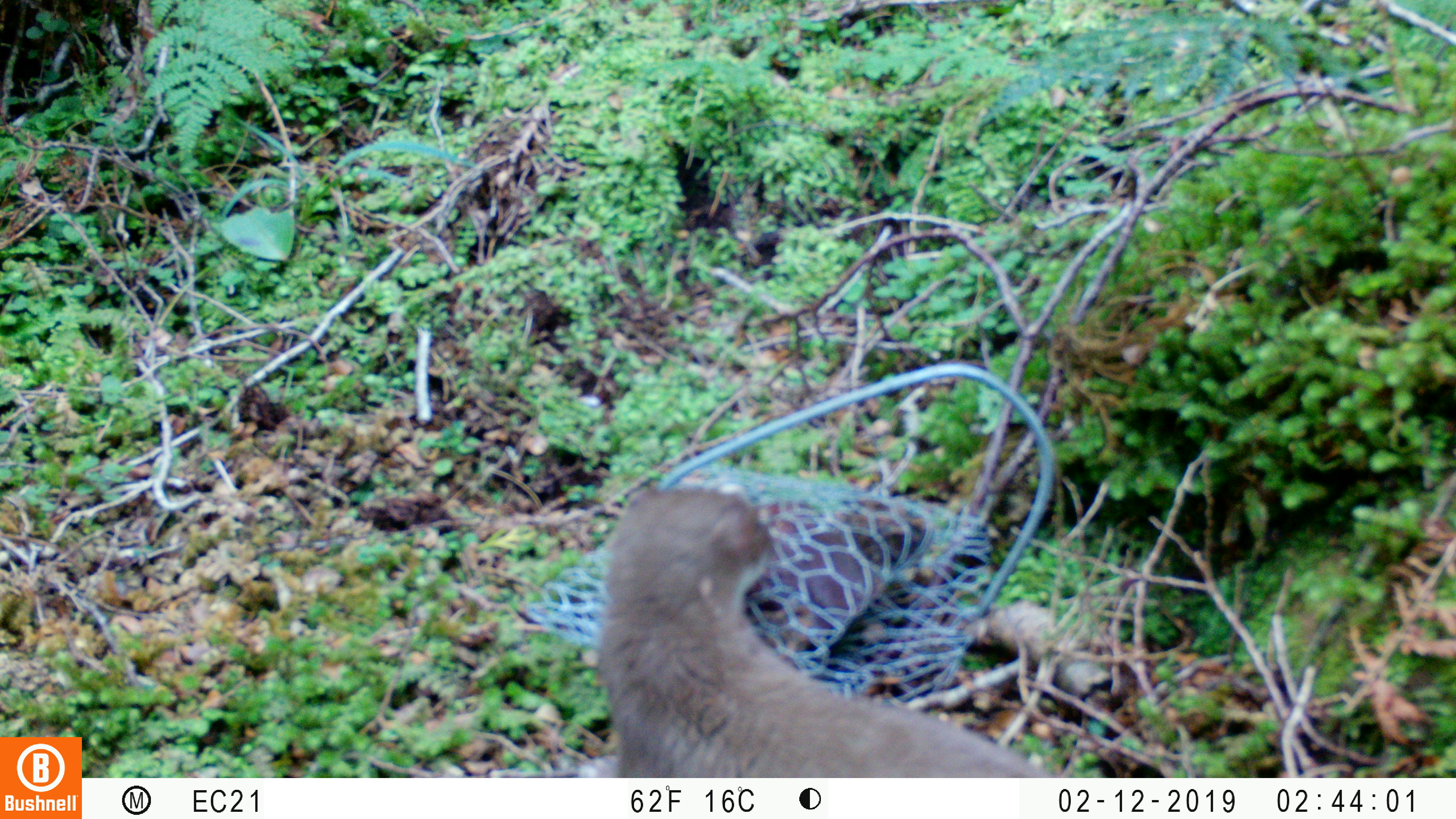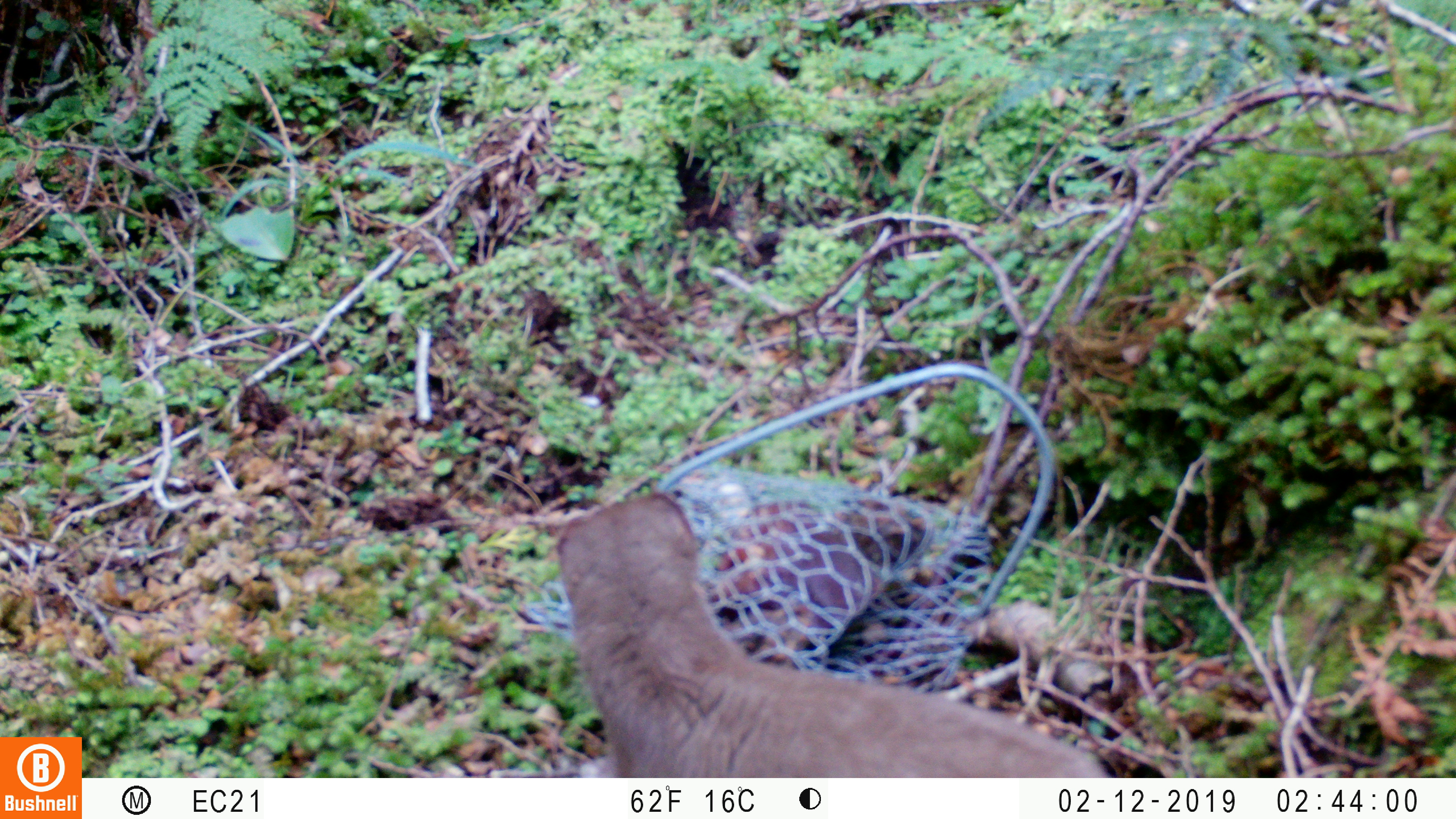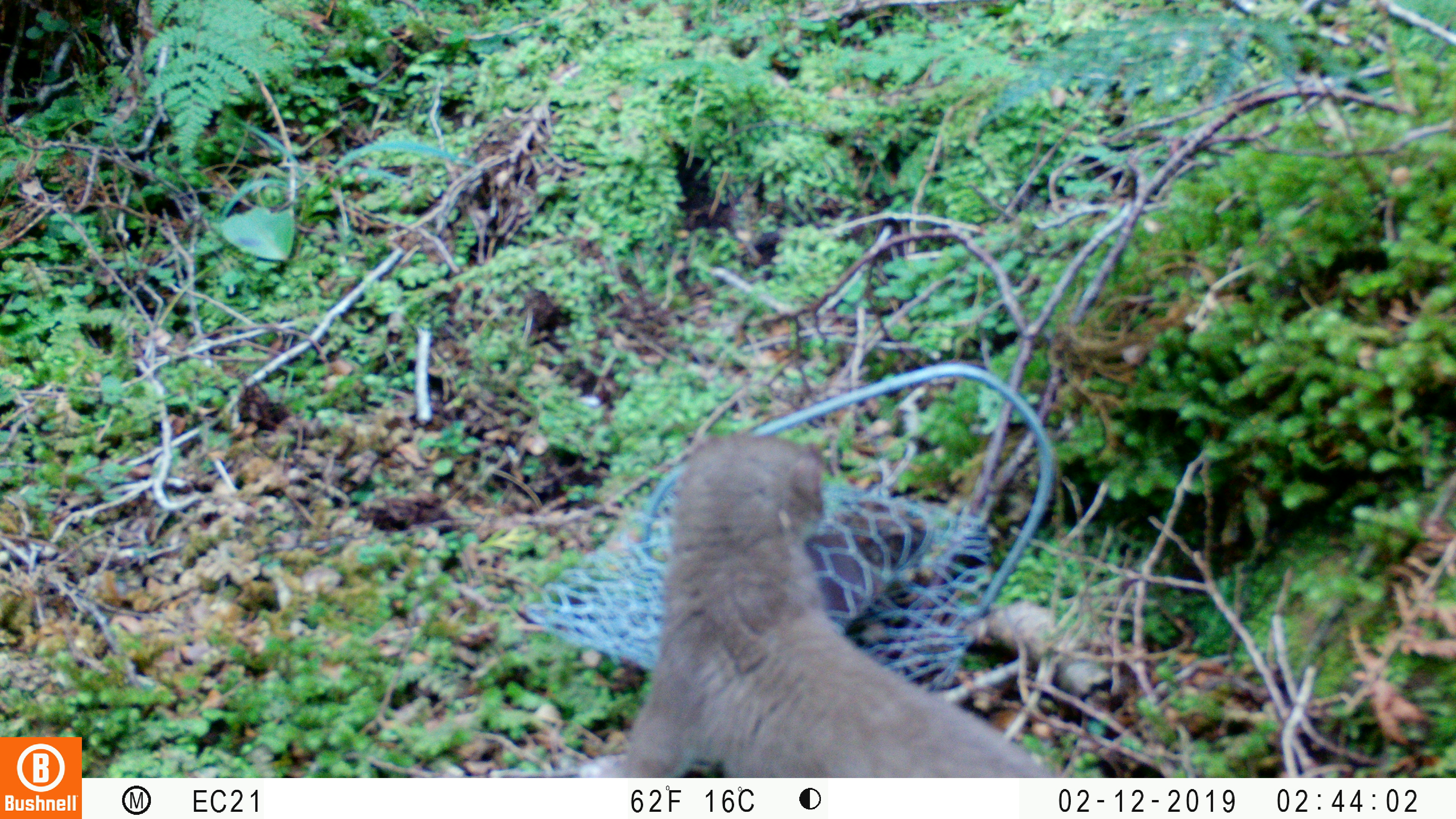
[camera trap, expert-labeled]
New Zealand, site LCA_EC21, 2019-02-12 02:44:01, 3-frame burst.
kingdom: Animalia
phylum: Chordata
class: Mammalia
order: Carnivora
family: Mustelidae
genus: Mustela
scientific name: Mustela erminea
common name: stoat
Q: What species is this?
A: Stoat (Mustela erminea).